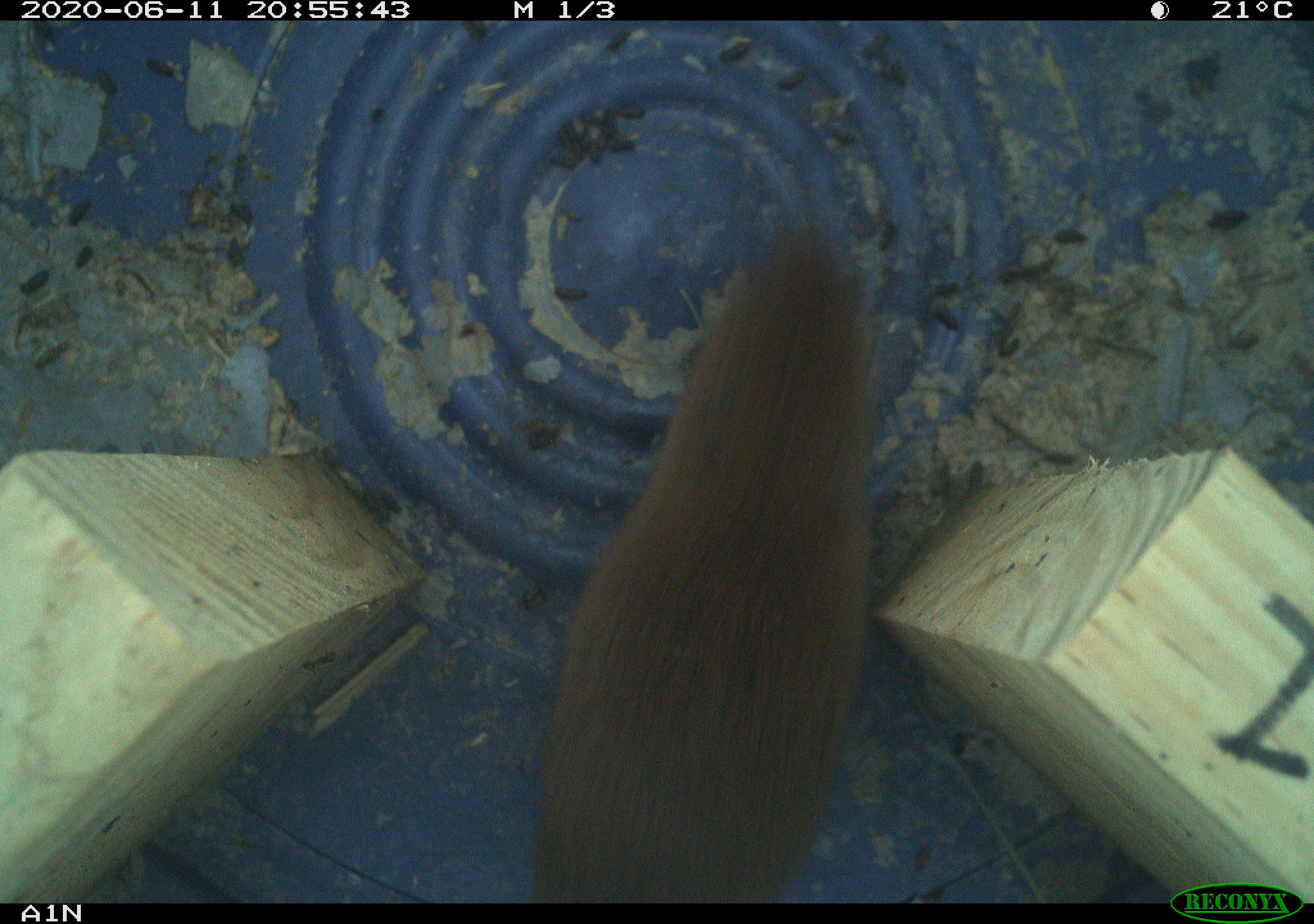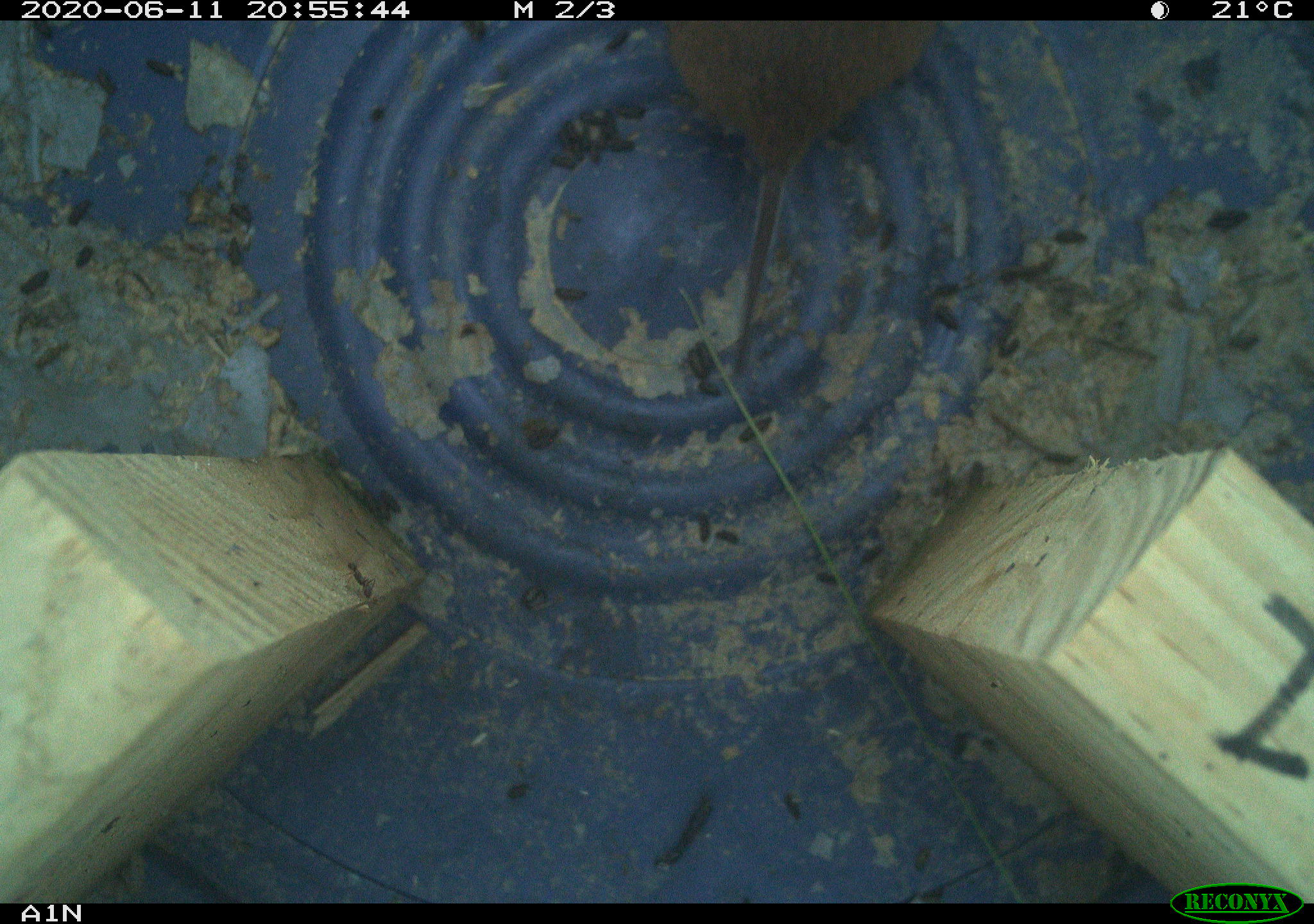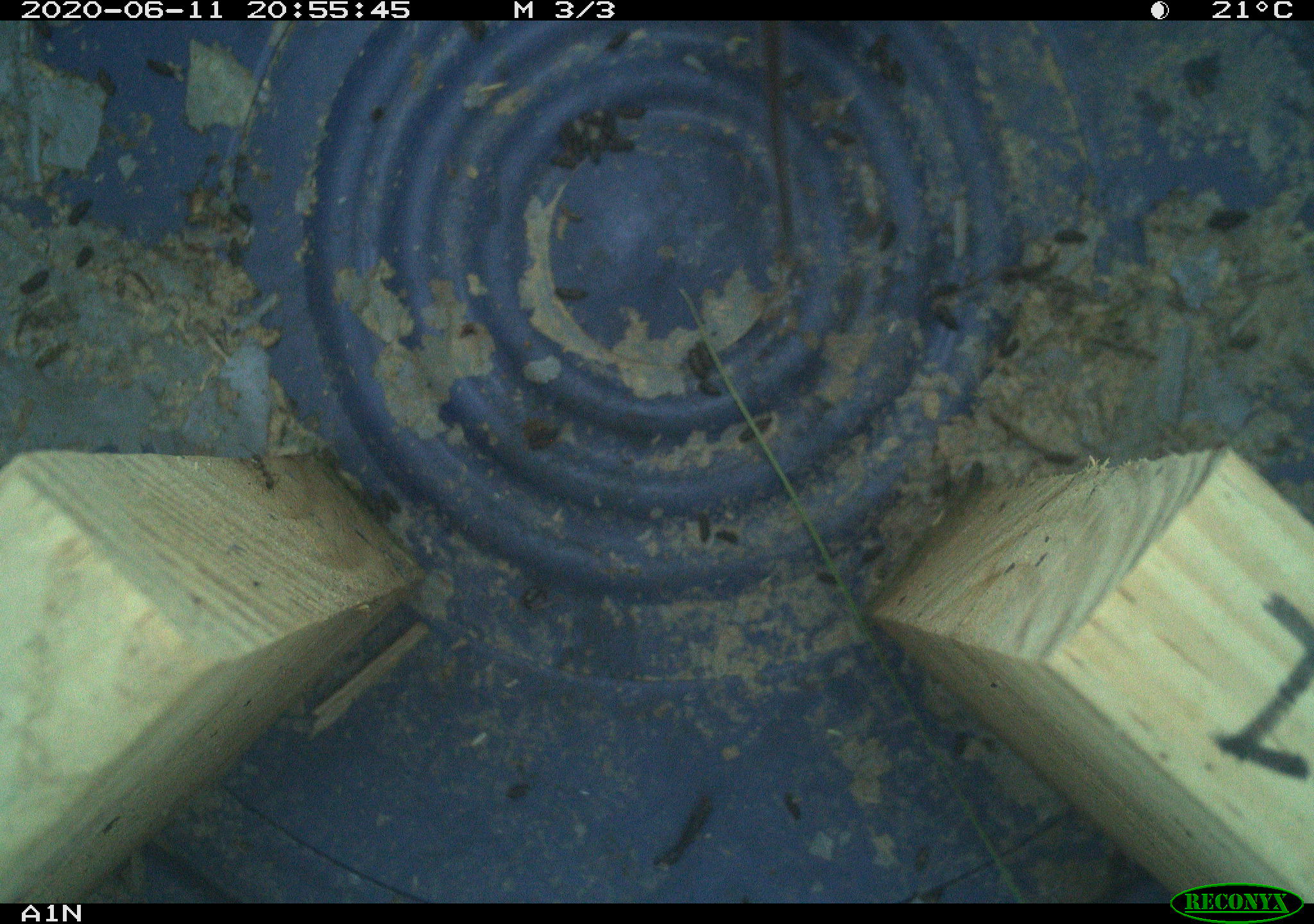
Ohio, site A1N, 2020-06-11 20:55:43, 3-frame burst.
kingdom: Animalia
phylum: Chordata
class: Mammalia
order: Rodentia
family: Cricetidae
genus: Microtus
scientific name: Microtus pennsylvanicus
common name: meadow vole